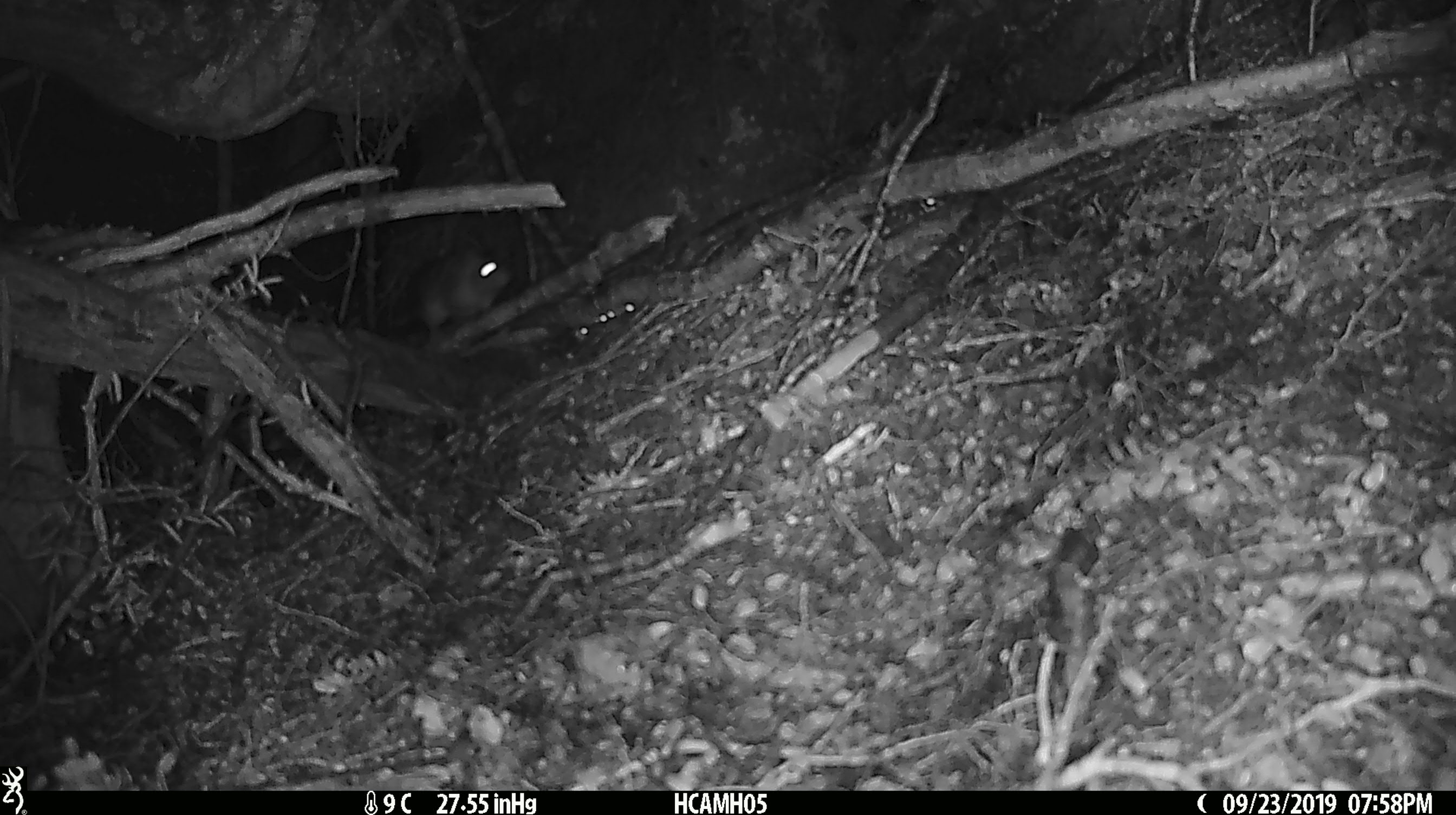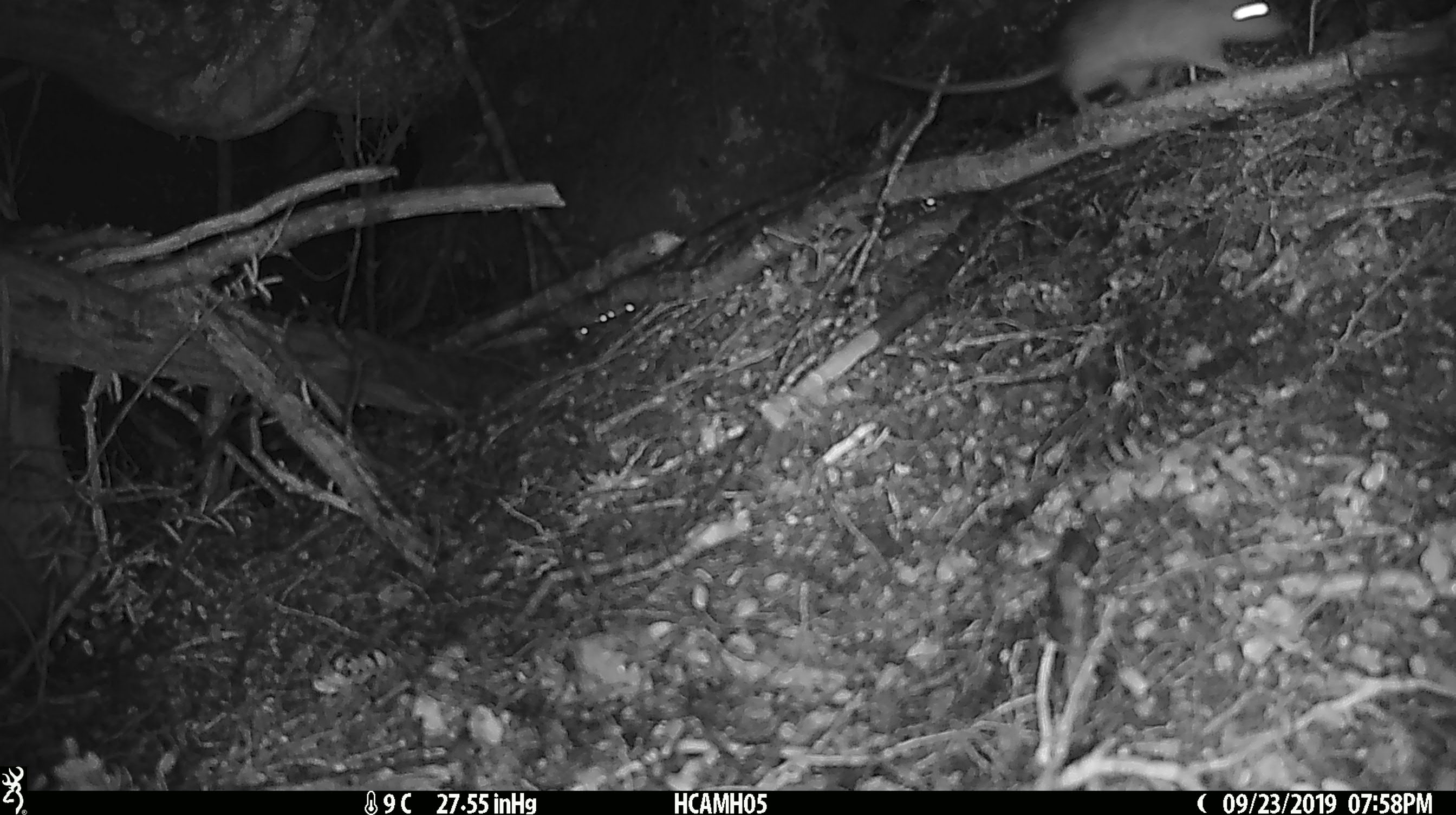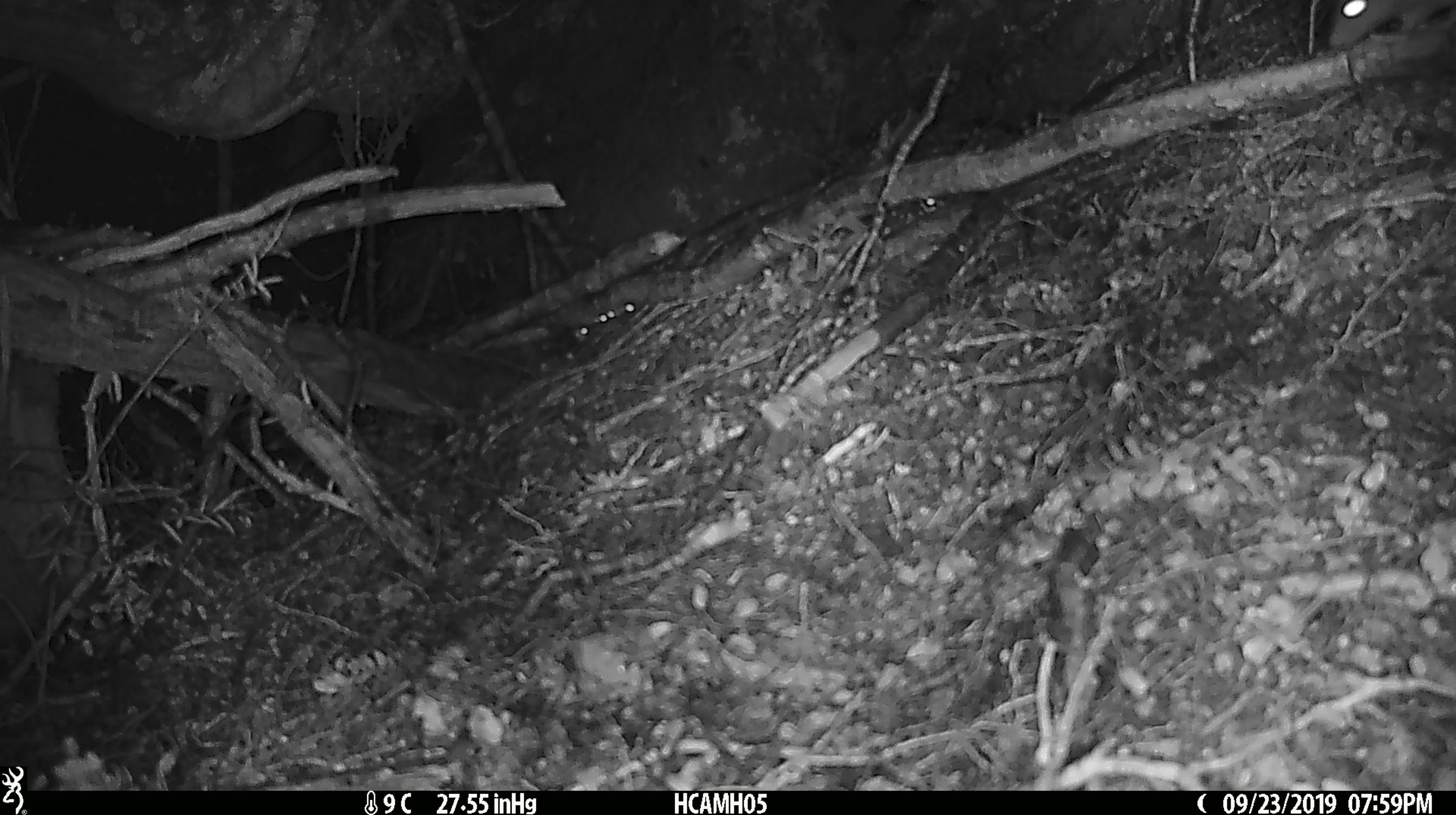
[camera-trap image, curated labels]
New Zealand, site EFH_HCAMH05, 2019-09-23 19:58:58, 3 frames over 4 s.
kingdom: Animalia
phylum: Chordata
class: Mammalia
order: Rodentia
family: Muridae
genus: Mus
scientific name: Mus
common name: mouse